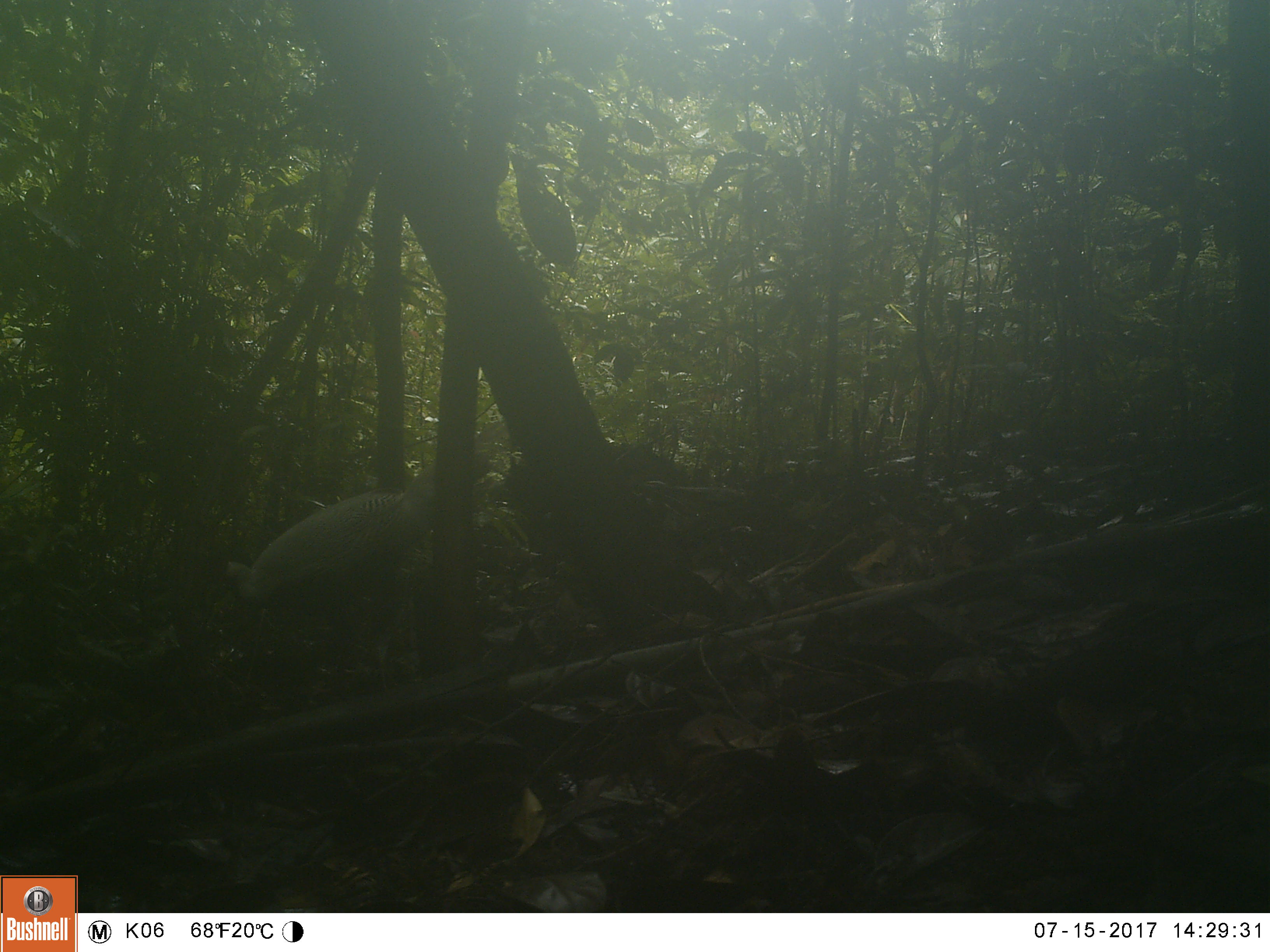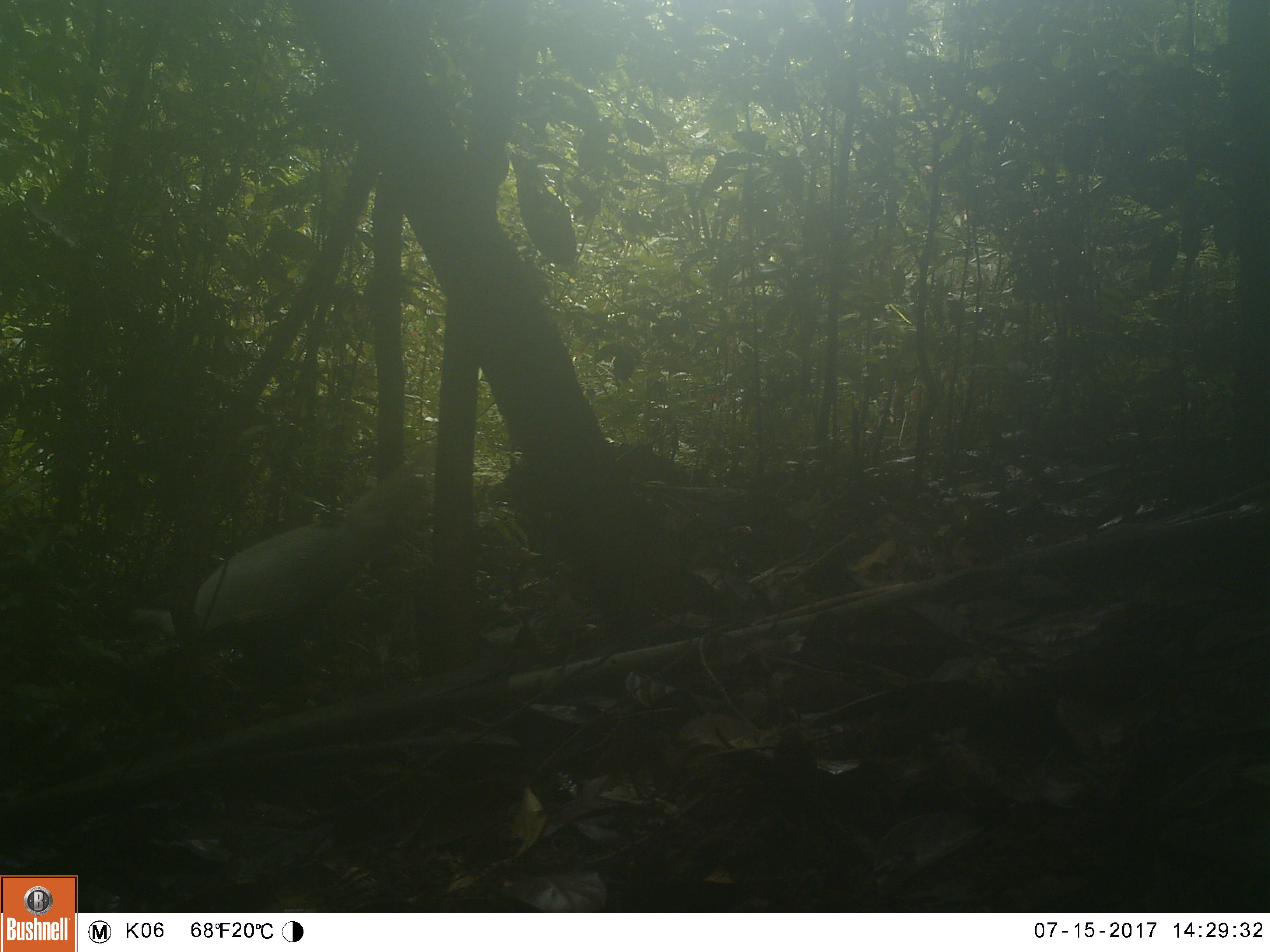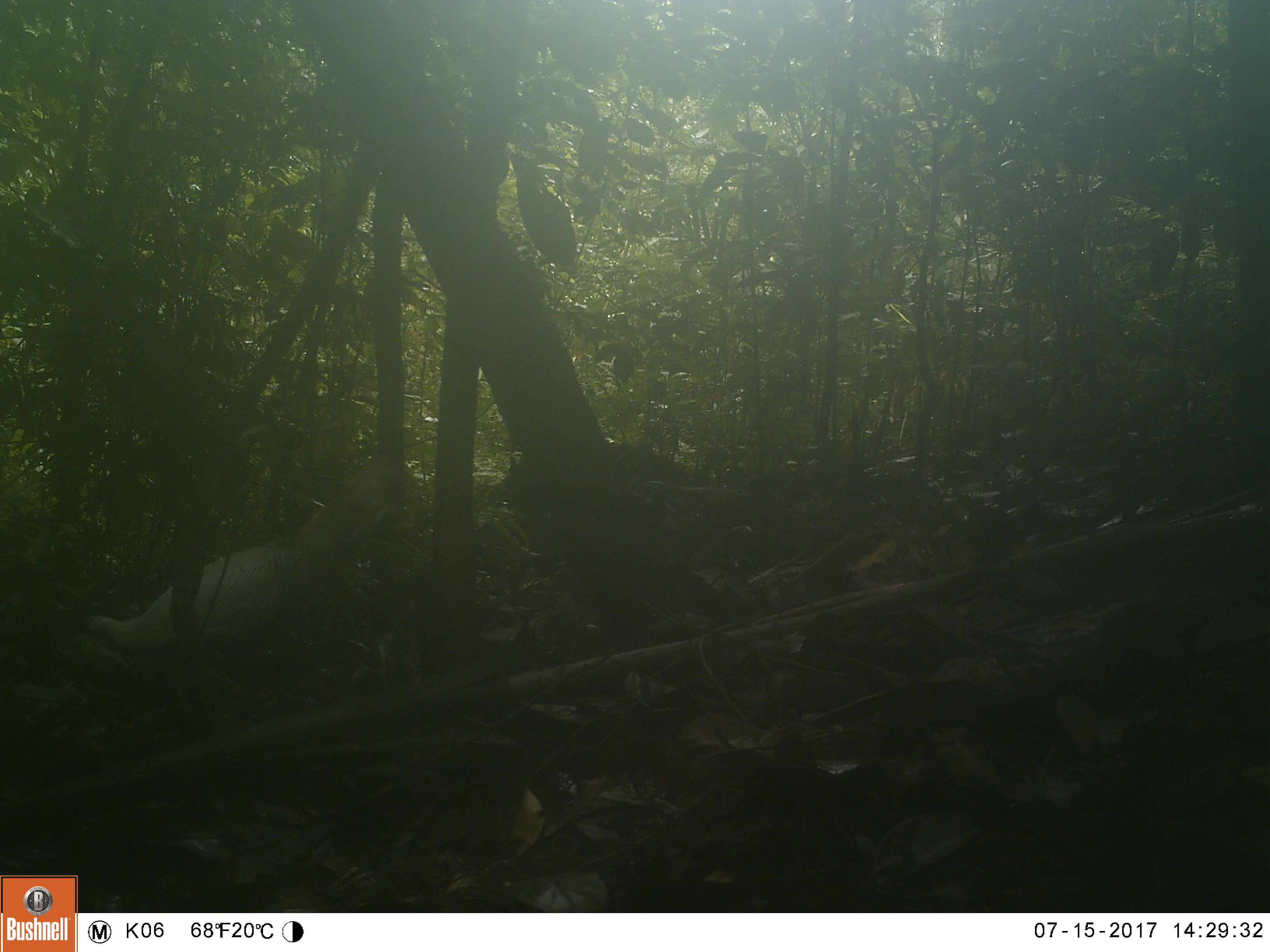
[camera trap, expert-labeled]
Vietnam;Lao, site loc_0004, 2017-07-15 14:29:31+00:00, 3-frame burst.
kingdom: Animalia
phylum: Chordata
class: Aves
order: Galliformes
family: Phasianidae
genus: Lophura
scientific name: Lophura nycthemera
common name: silver pheasant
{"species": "silver pheasant (Lophura nycthemera)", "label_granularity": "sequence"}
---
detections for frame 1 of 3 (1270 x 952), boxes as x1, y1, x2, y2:
silver pheasant: 224, 449, 493, 699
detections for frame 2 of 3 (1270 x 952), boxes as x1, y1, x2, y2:
silver pheasant: 126, 446, 434, 710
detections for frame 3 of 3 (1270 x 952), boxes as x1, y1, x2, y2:
silver pheasant: 76, 446, 394, 731